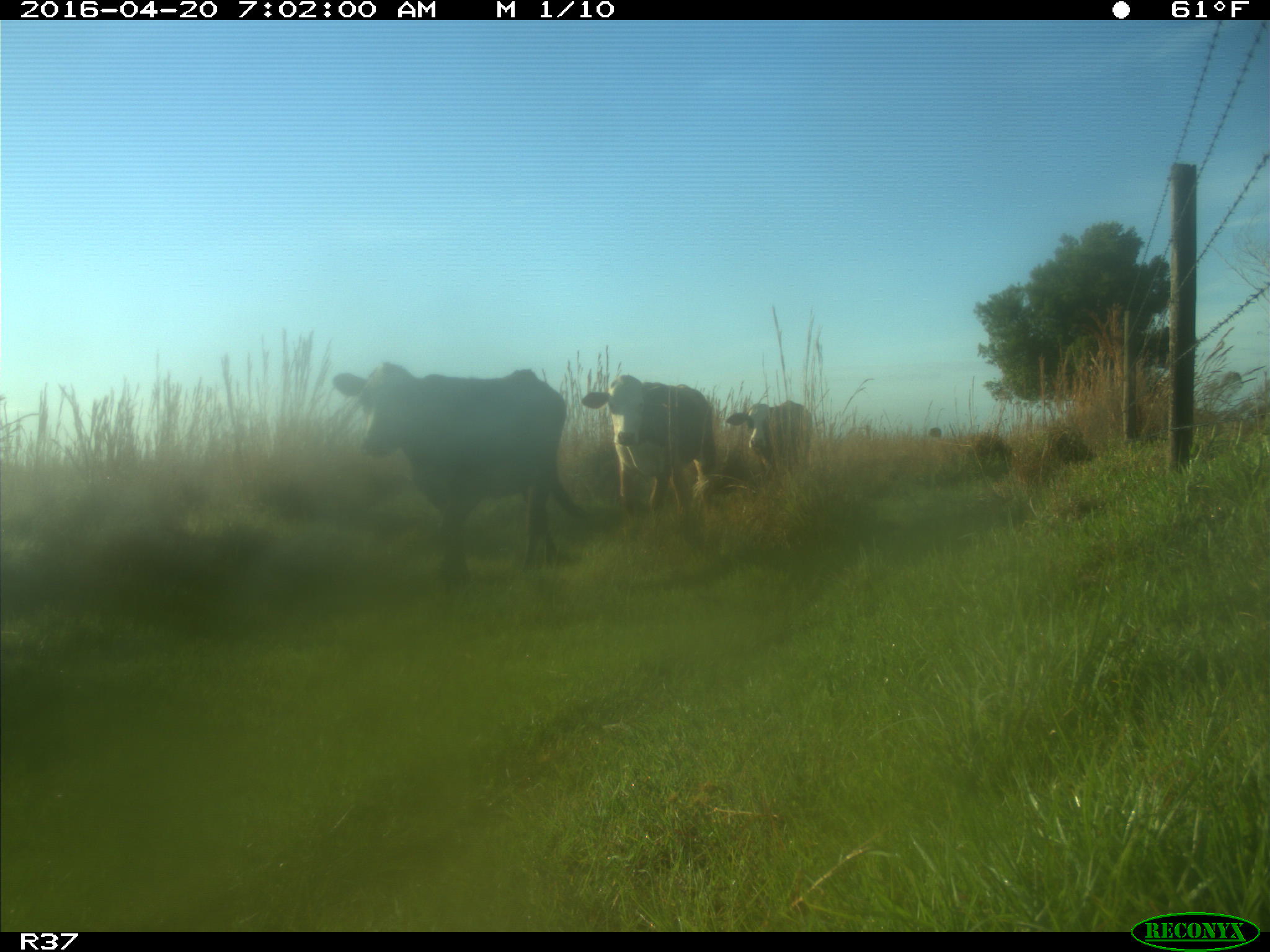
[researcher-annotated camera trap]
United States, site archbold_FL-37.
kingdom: Animalia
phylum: Chordata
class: Mammalia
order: Artiodactyla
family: Bovidae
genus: Bos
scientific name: Bos taurus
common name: domestic cow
Bos taurus (domestic cow).